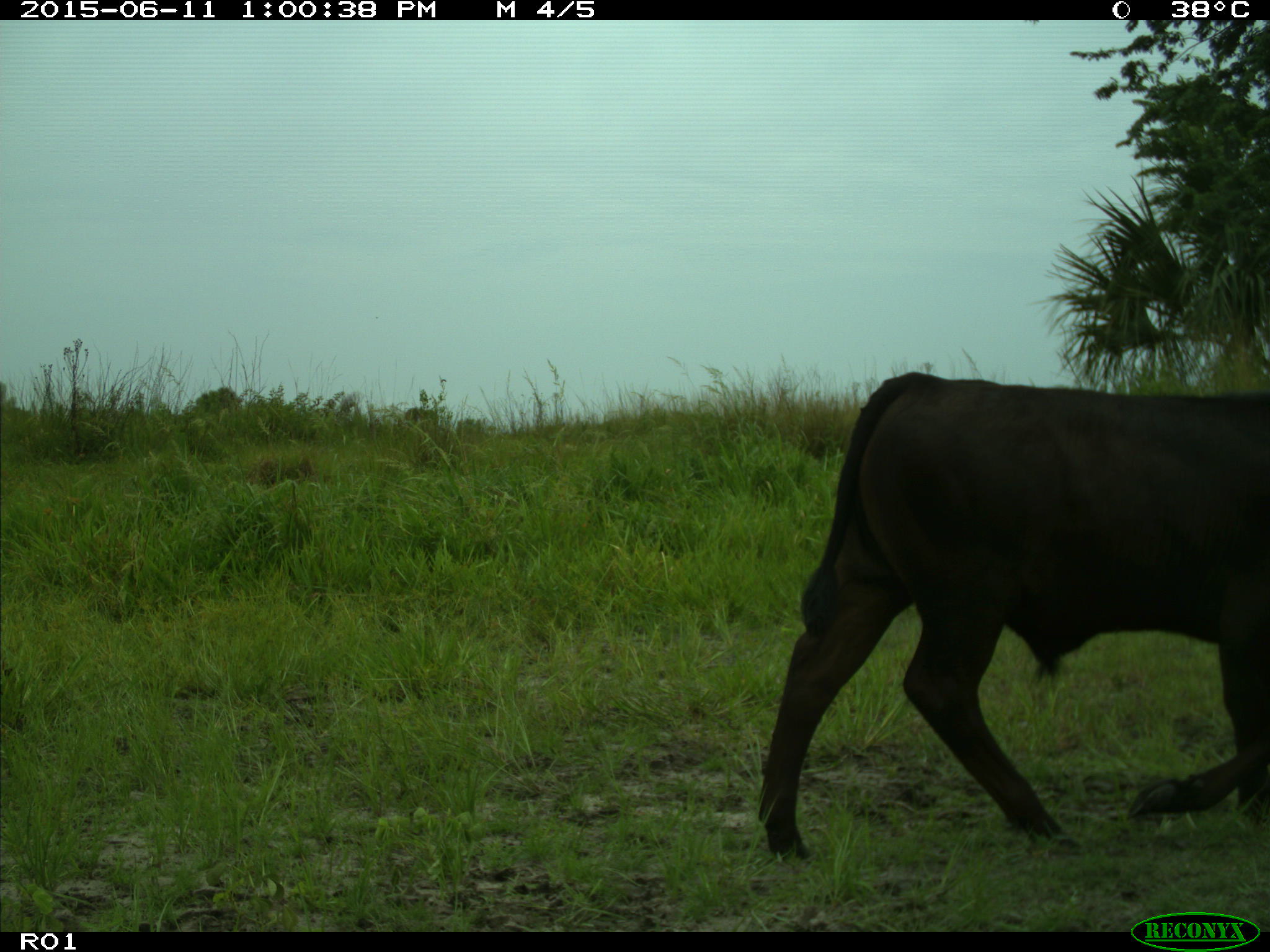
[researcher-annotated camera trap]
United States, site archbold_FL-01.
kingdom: Animalia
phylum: Chordata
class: Mammalia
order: Artiodactyla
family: Bovidae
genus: Bos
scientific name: Bos taurus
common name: domestic cow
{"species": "Bos taurus (domestic cow)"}